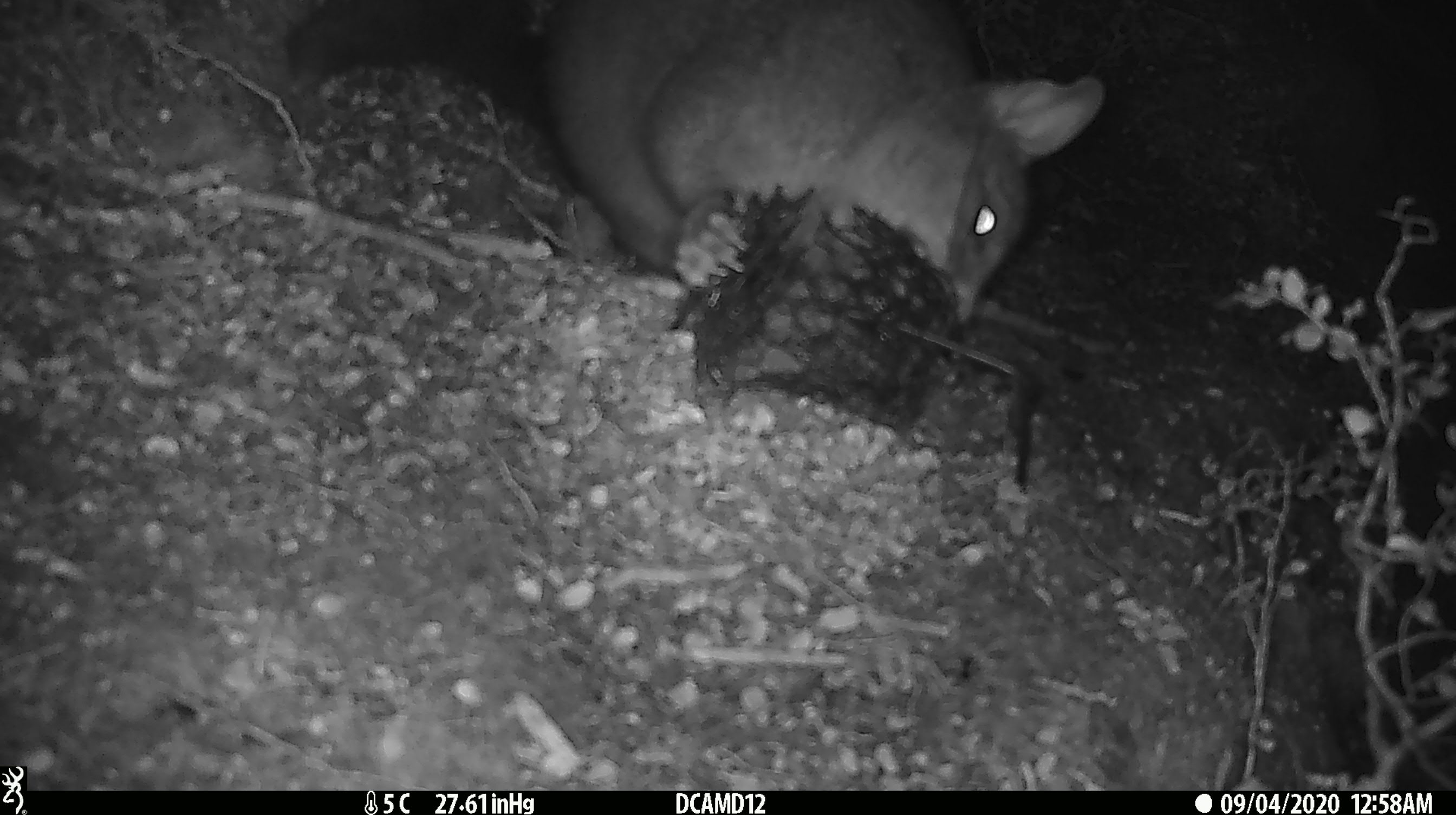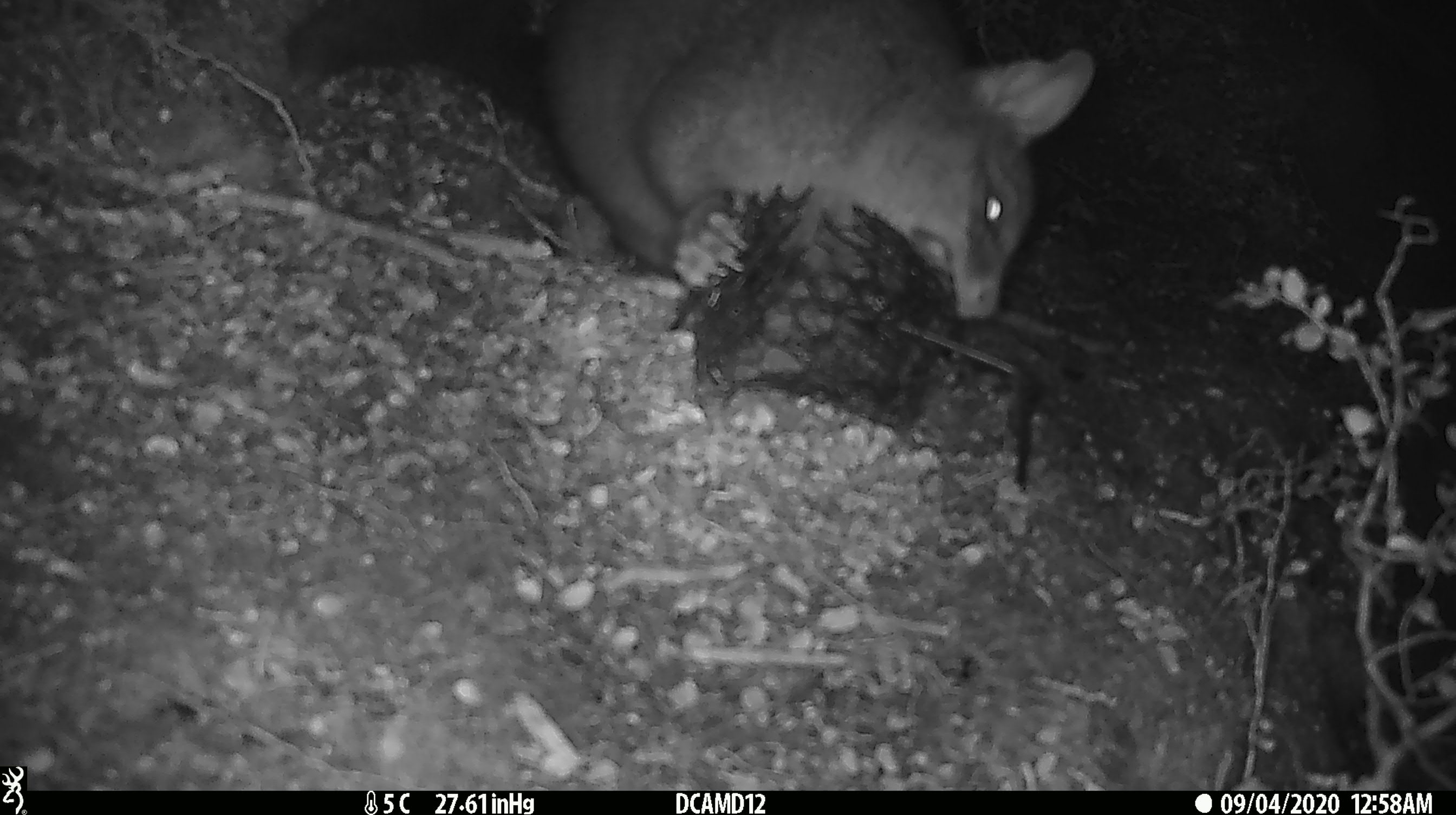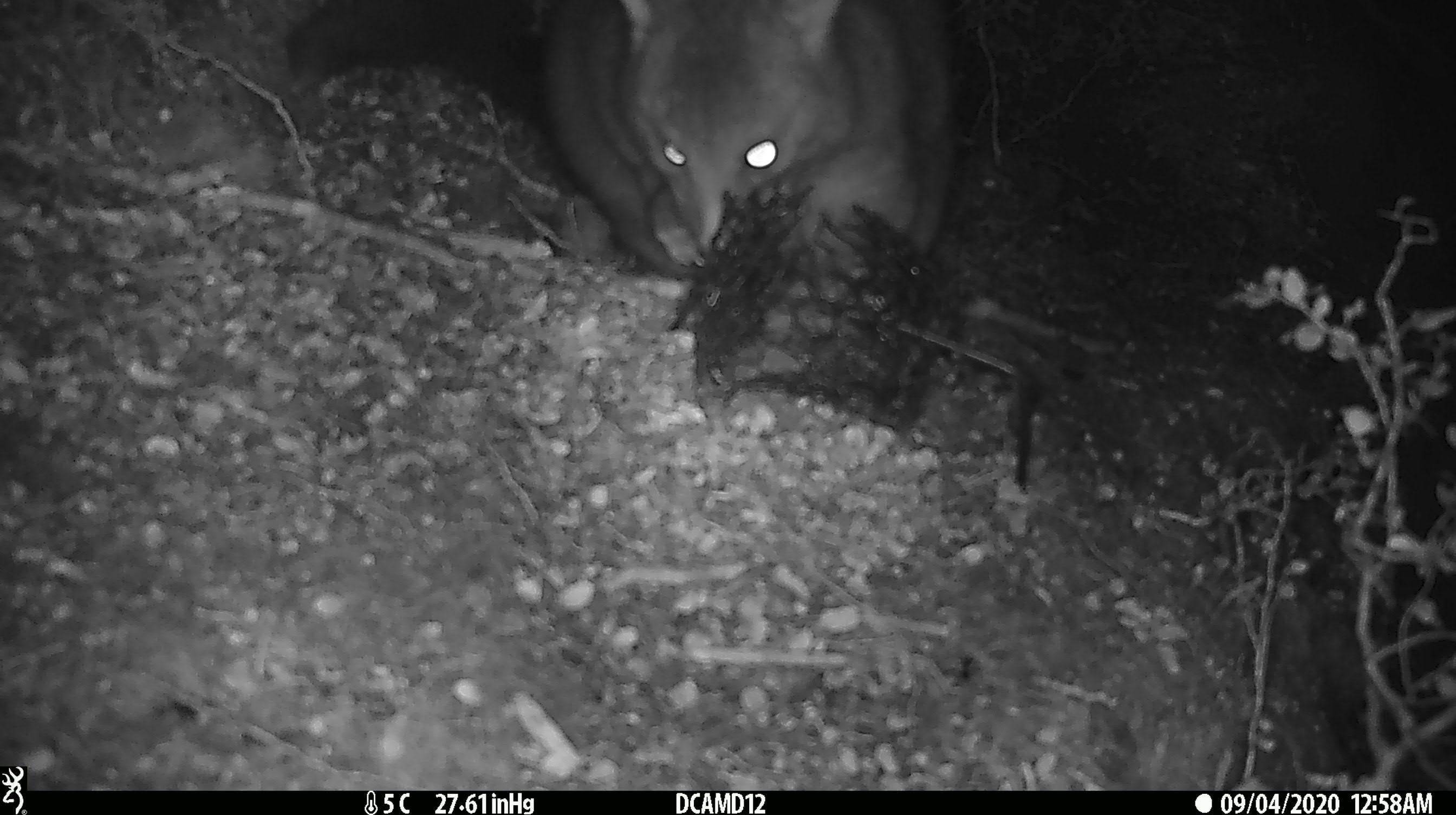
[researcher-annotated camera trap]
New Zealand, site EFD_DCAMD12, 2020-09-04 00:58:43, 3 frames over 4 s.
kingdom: Animalia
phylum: Chordata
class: Mammalia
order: Diprotodontia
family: Phalangeridae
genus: Trichosurus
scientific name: Trichosurus vulpecula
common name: common brushtail possum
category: possum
Possum (common brushtail possum) (Trichosurus vulpecula).